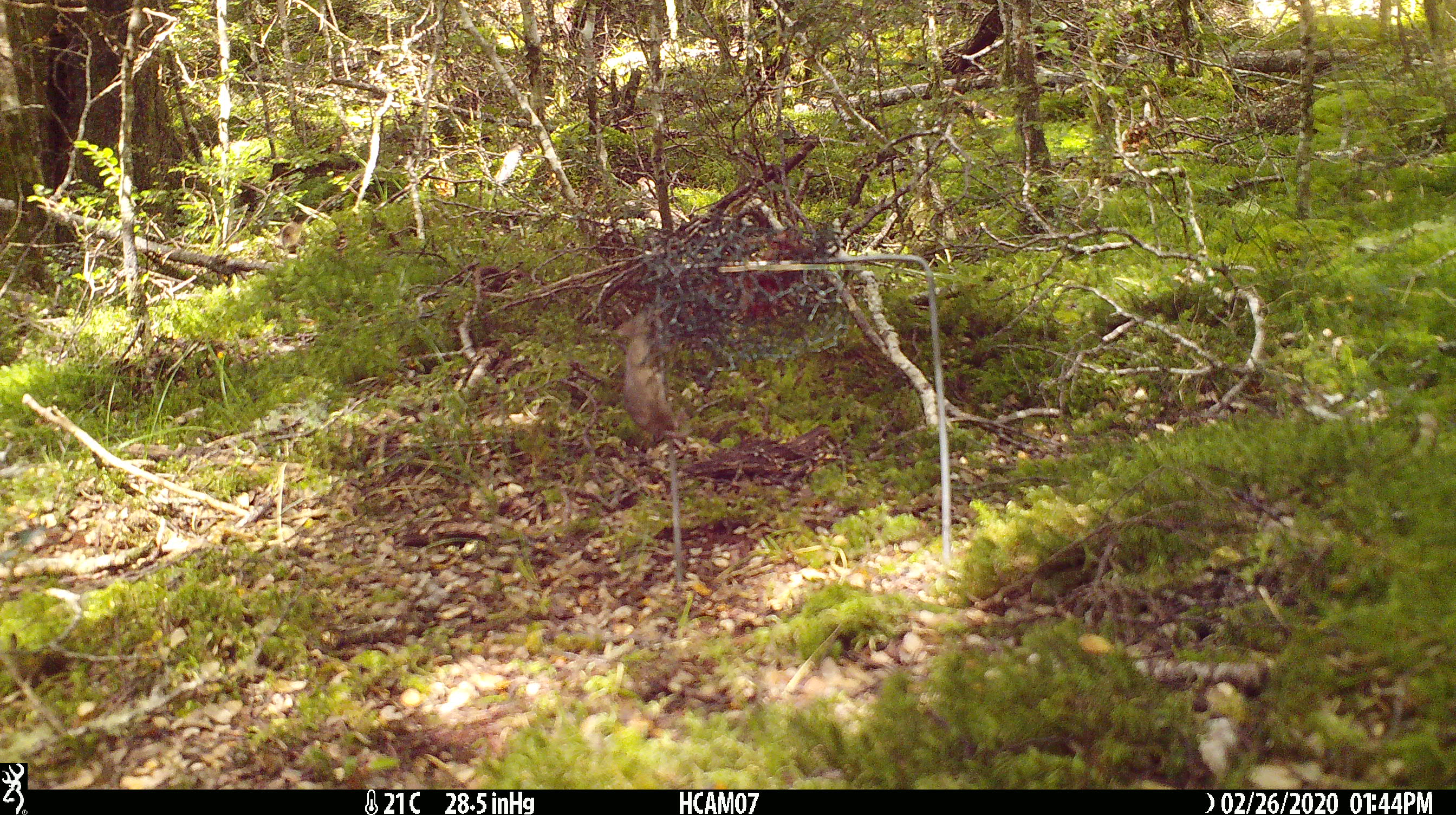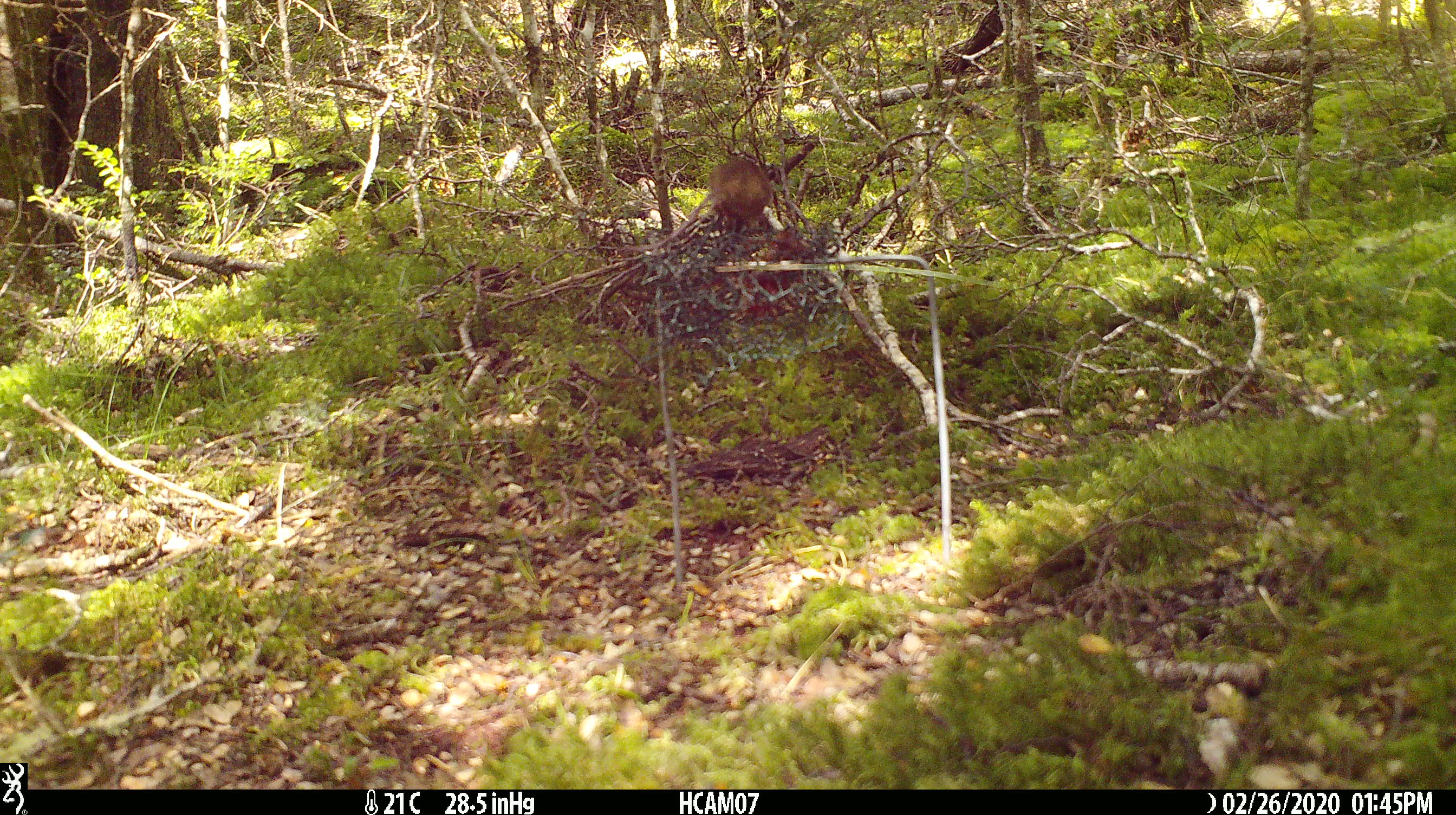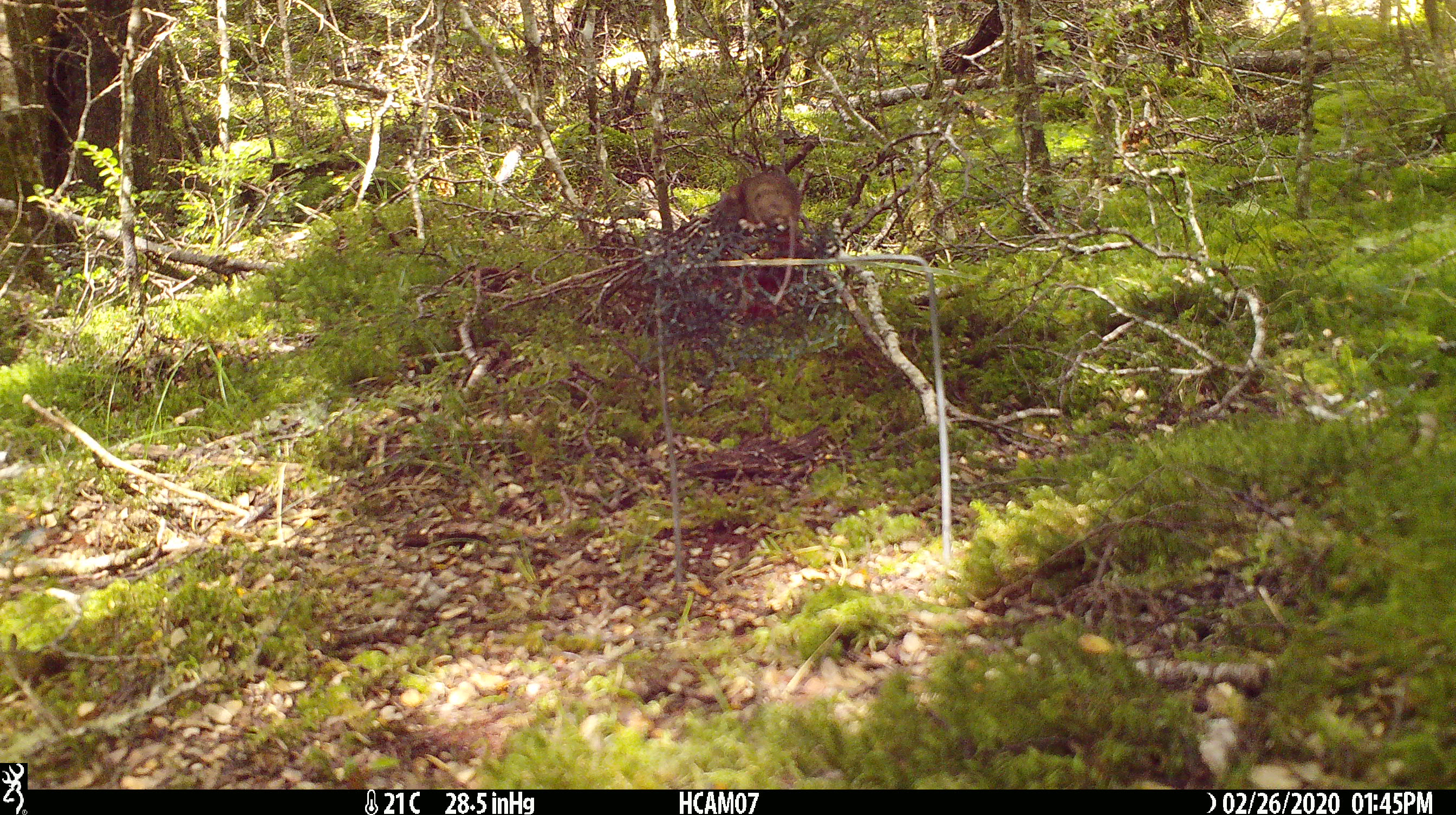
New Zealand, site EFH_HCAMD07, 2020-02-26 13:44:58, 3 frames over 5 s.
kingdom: Animalia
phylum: Chordata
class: Mammalia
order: Rodentia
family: Muridae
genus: Mus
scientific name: Mus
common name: mouse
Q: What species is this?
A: Mouse (Mus).